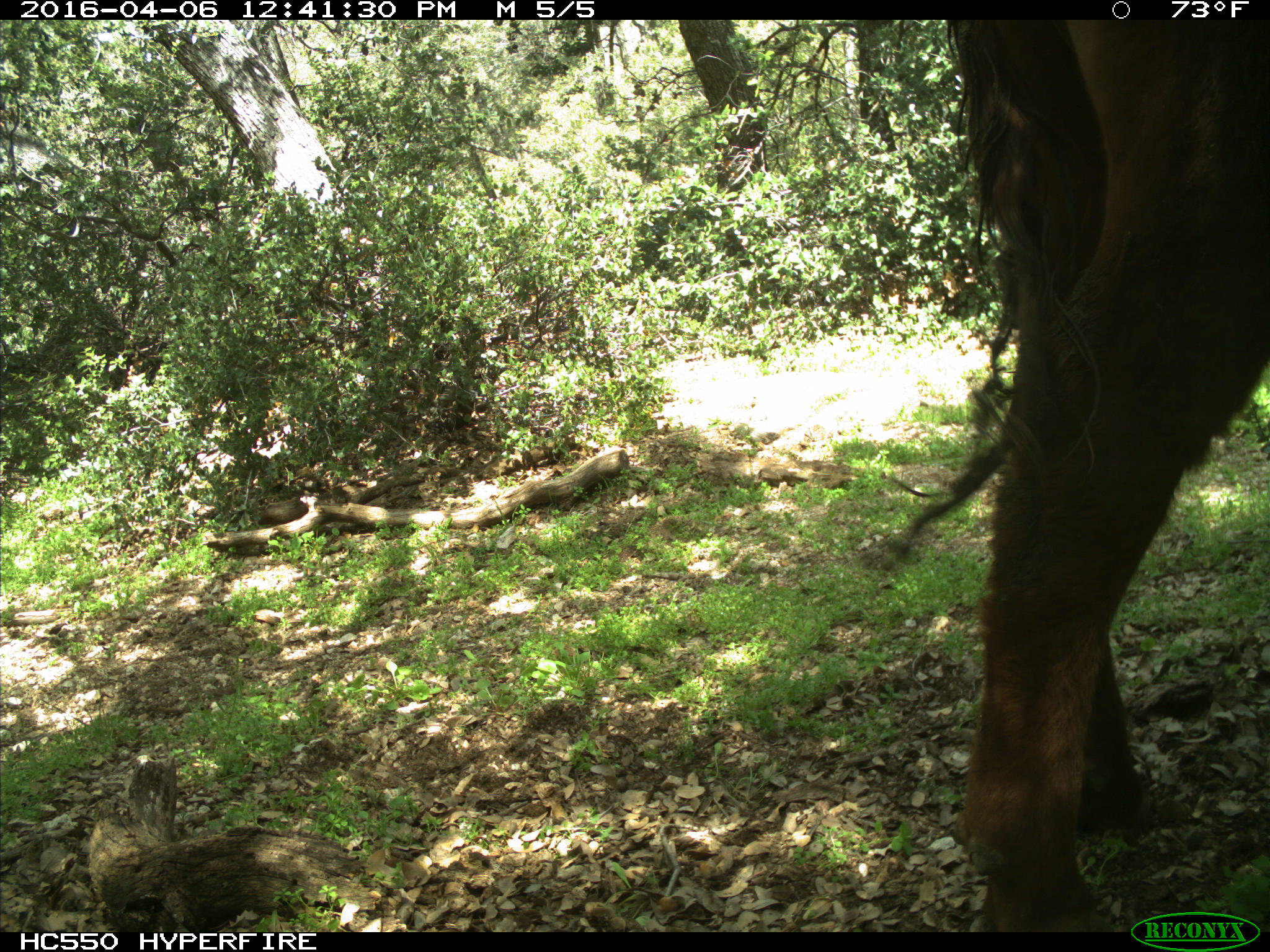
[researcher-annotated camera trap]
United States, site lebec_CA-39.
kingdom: Animalia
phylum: Chordata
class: Mammalia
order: Artiodactyla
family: Bovidae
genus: Bos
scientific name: Bos taurus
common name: domestic cow